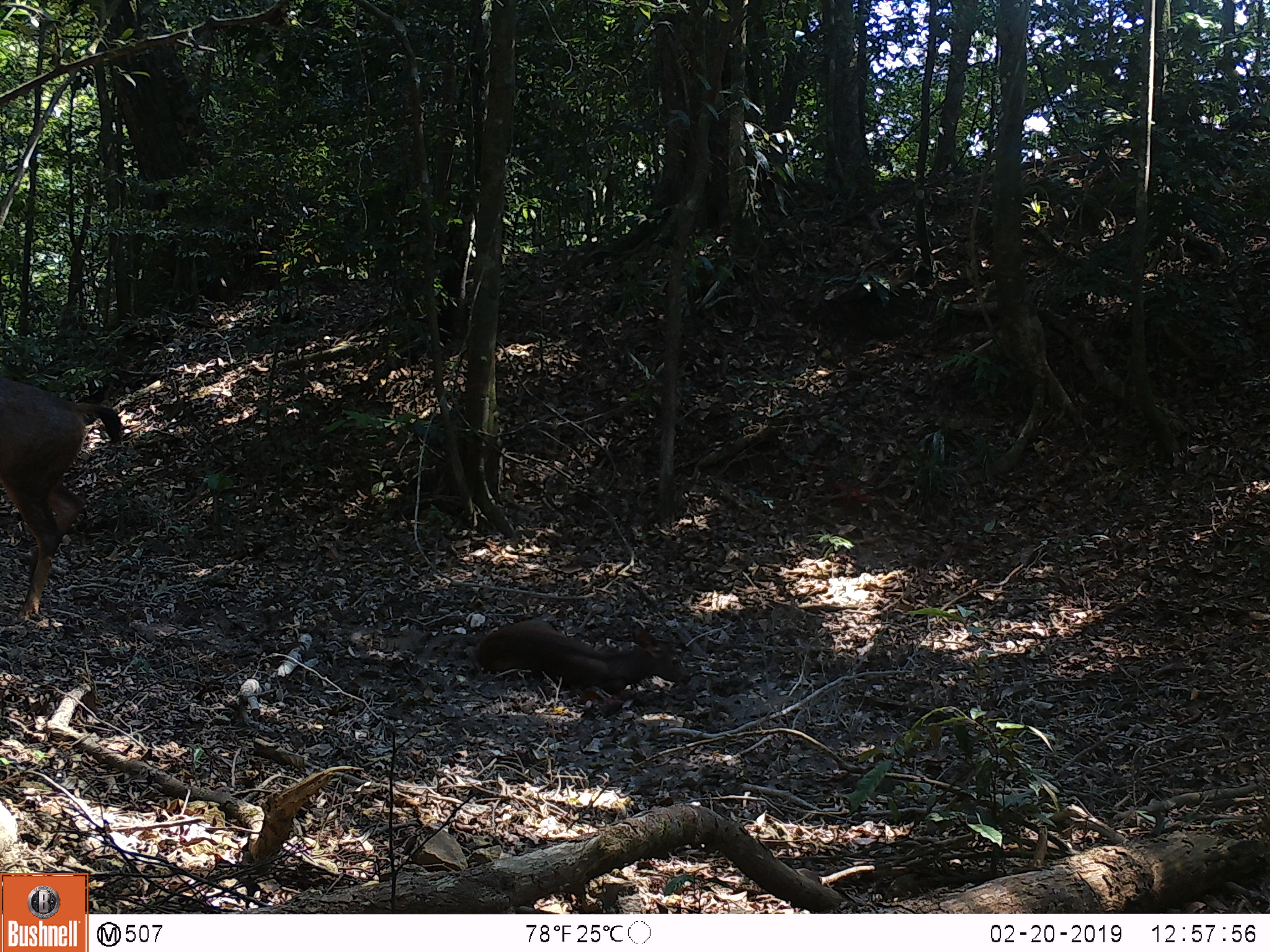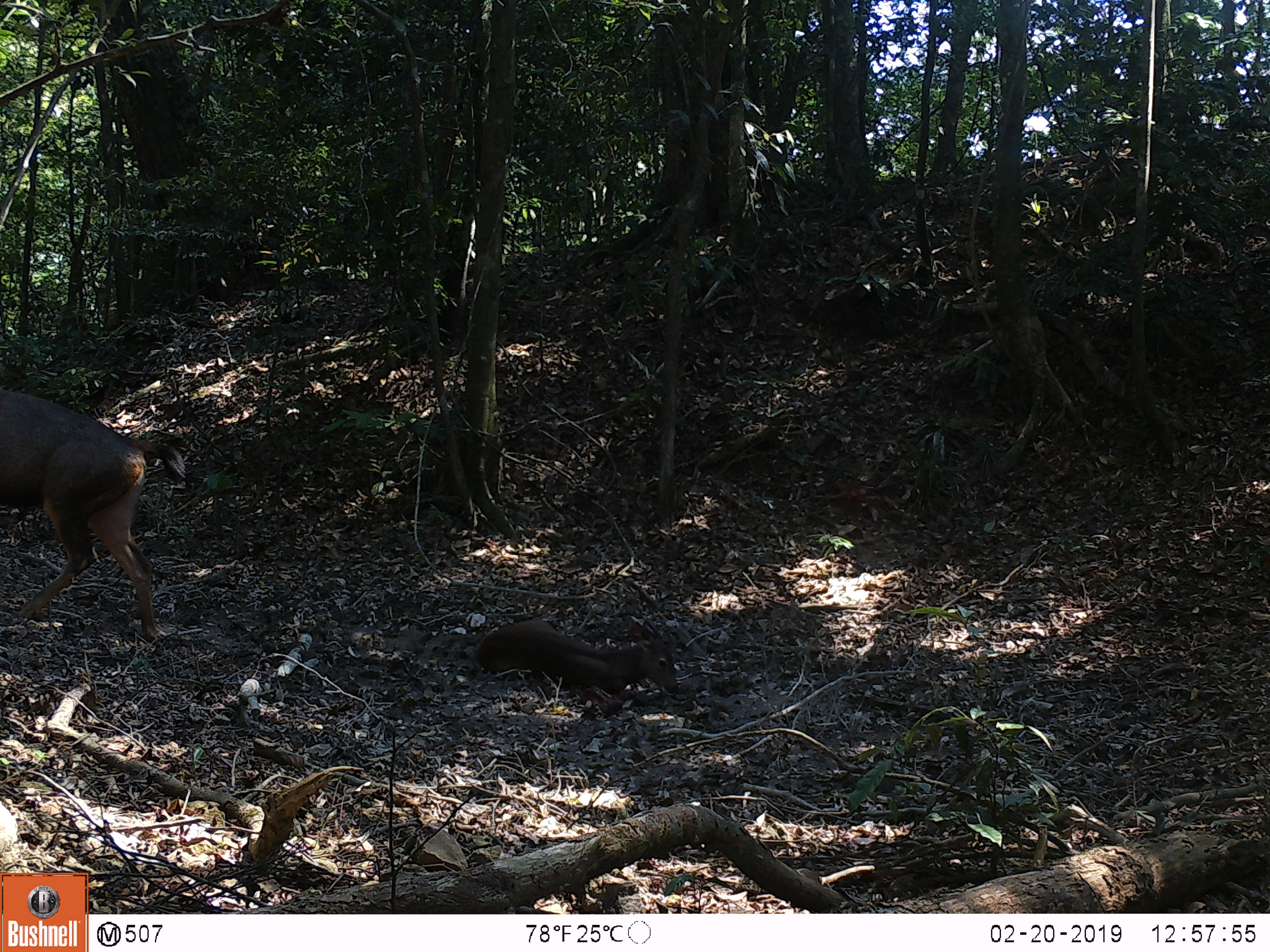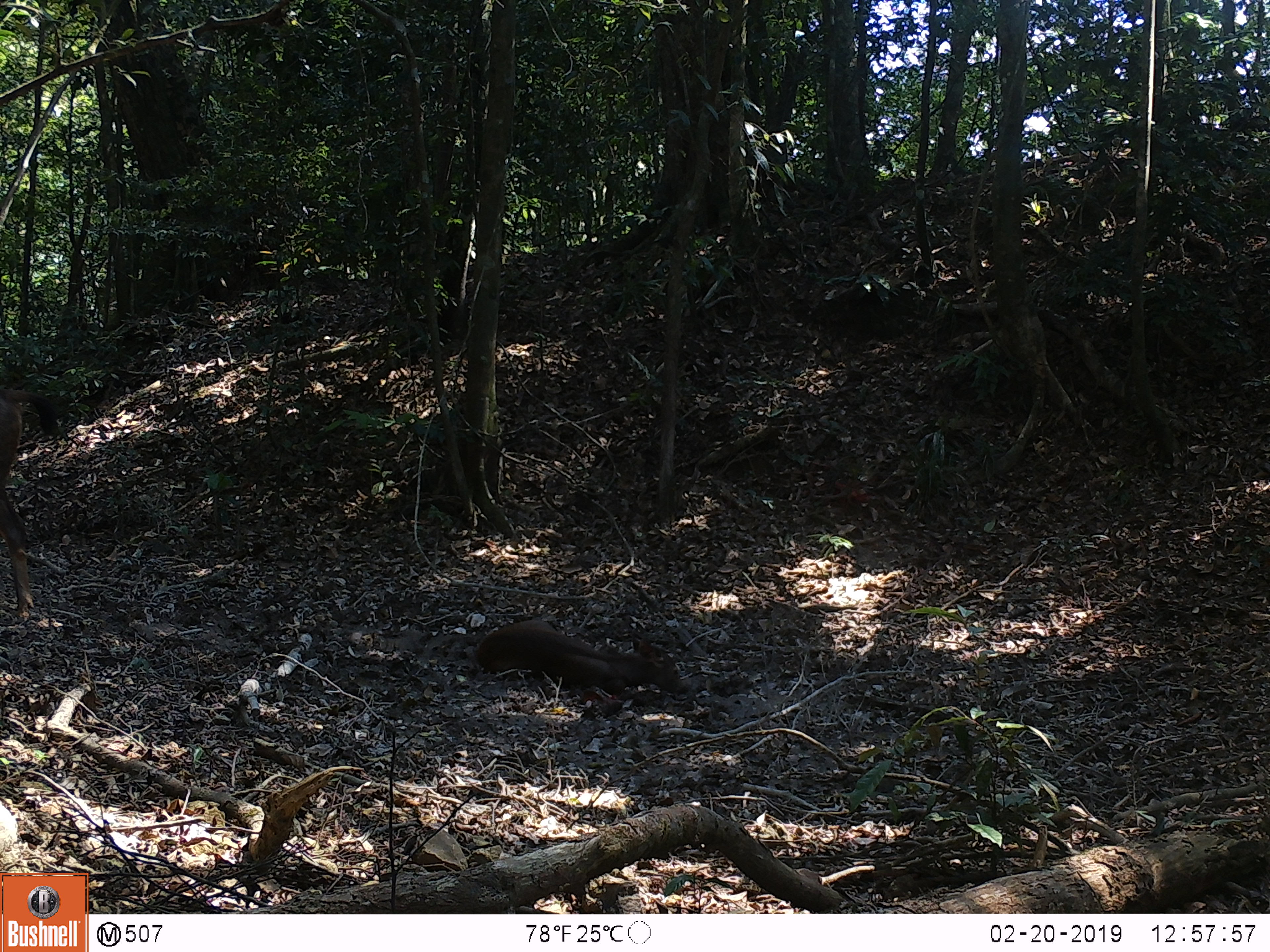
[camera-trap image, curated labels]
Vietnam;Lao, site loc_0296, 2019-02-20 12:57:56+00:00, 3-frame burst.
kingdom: Animalia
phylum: Chordata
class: Mammalia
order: Artiodactyla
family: Cervidae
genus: Rusa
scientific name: Rusa unicolor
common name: sambar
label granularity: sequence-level